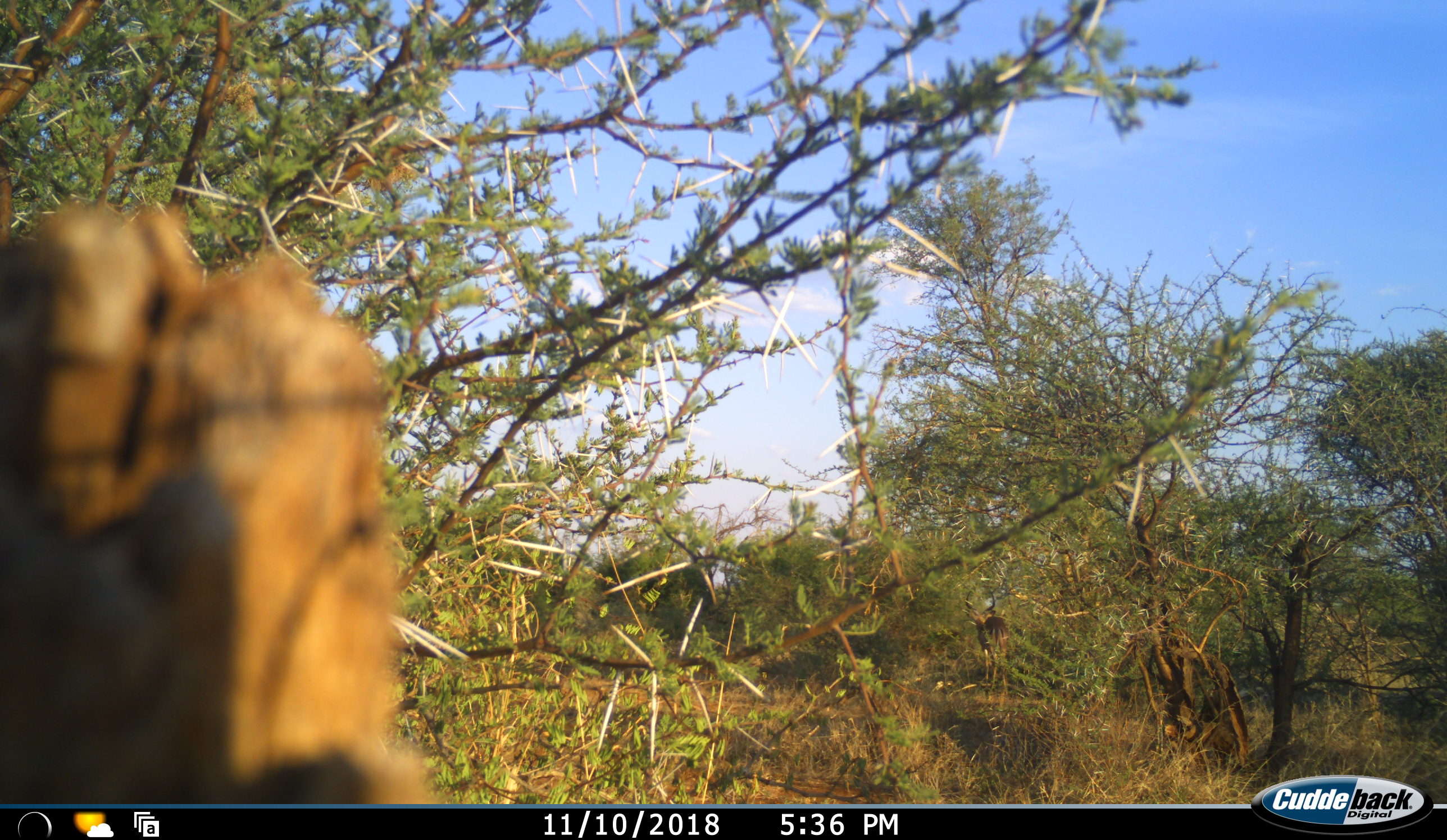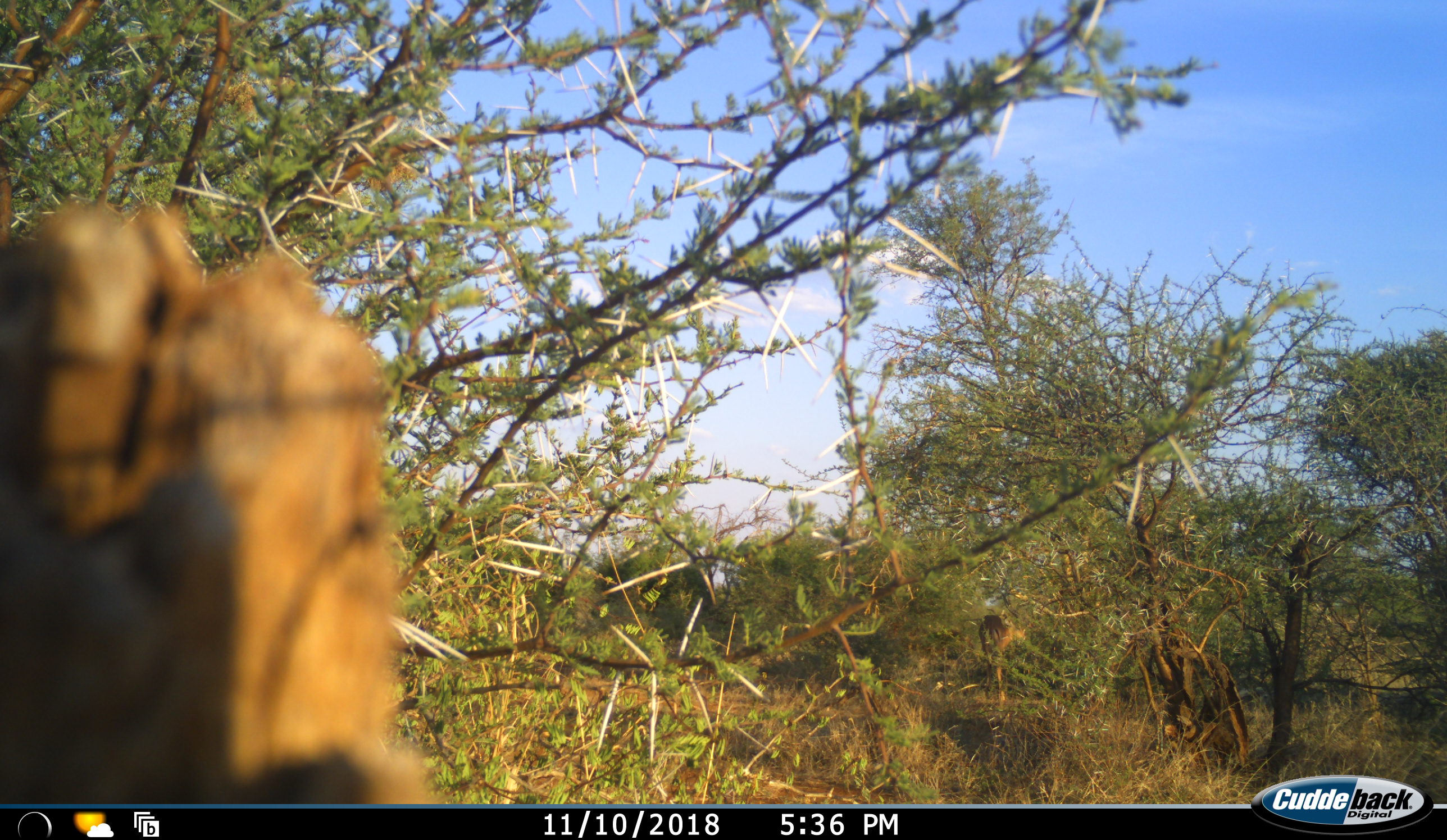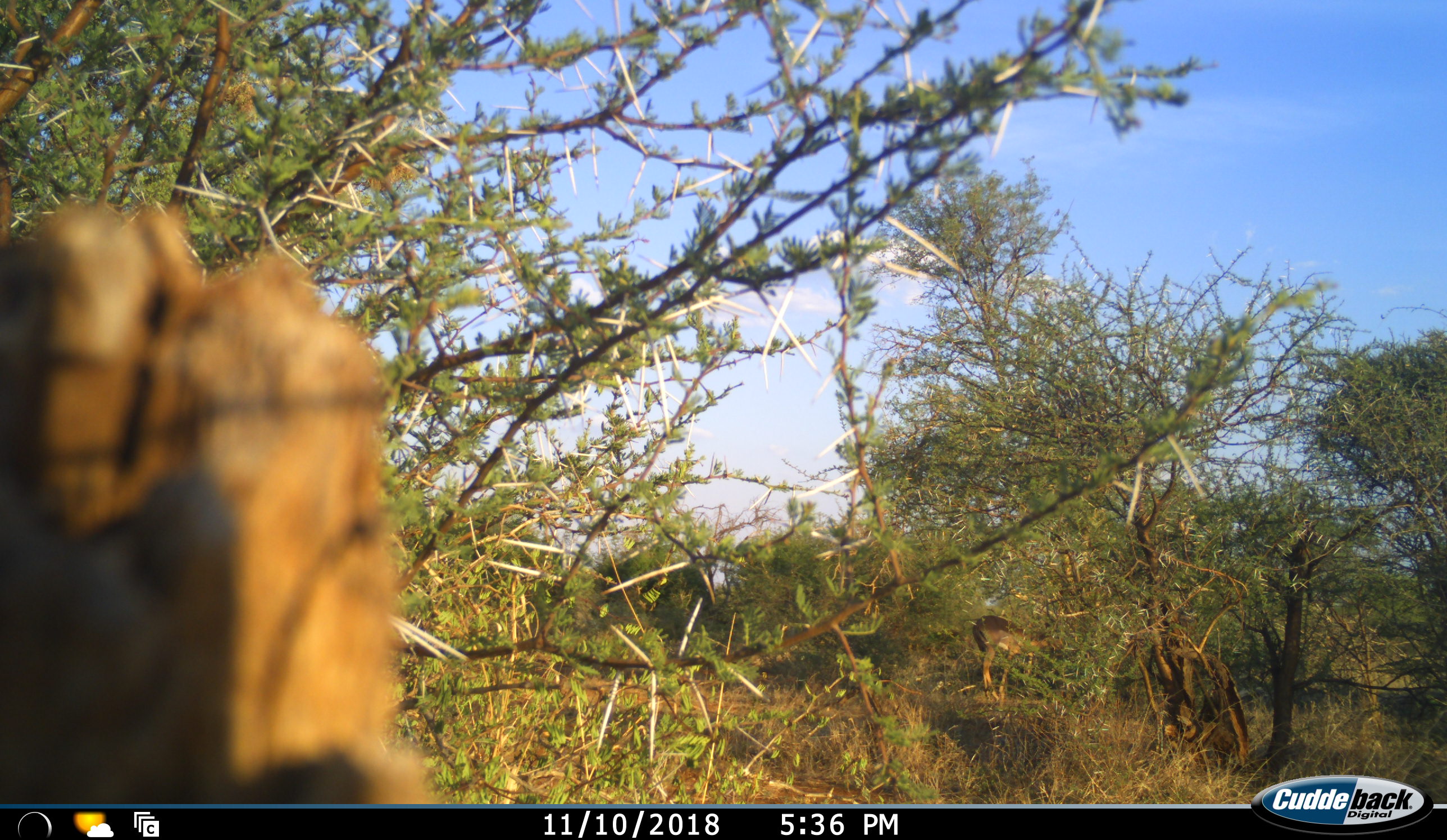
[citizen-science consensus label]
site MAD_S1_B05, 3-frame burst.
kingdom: Animalia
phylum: Chordata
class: Mammalia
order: Artiodactyla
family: Bovidae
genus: Aepyceros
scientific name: Aepyceros melampus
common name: impala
Impala (Aepyceros melampus), count 1. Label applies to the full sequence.